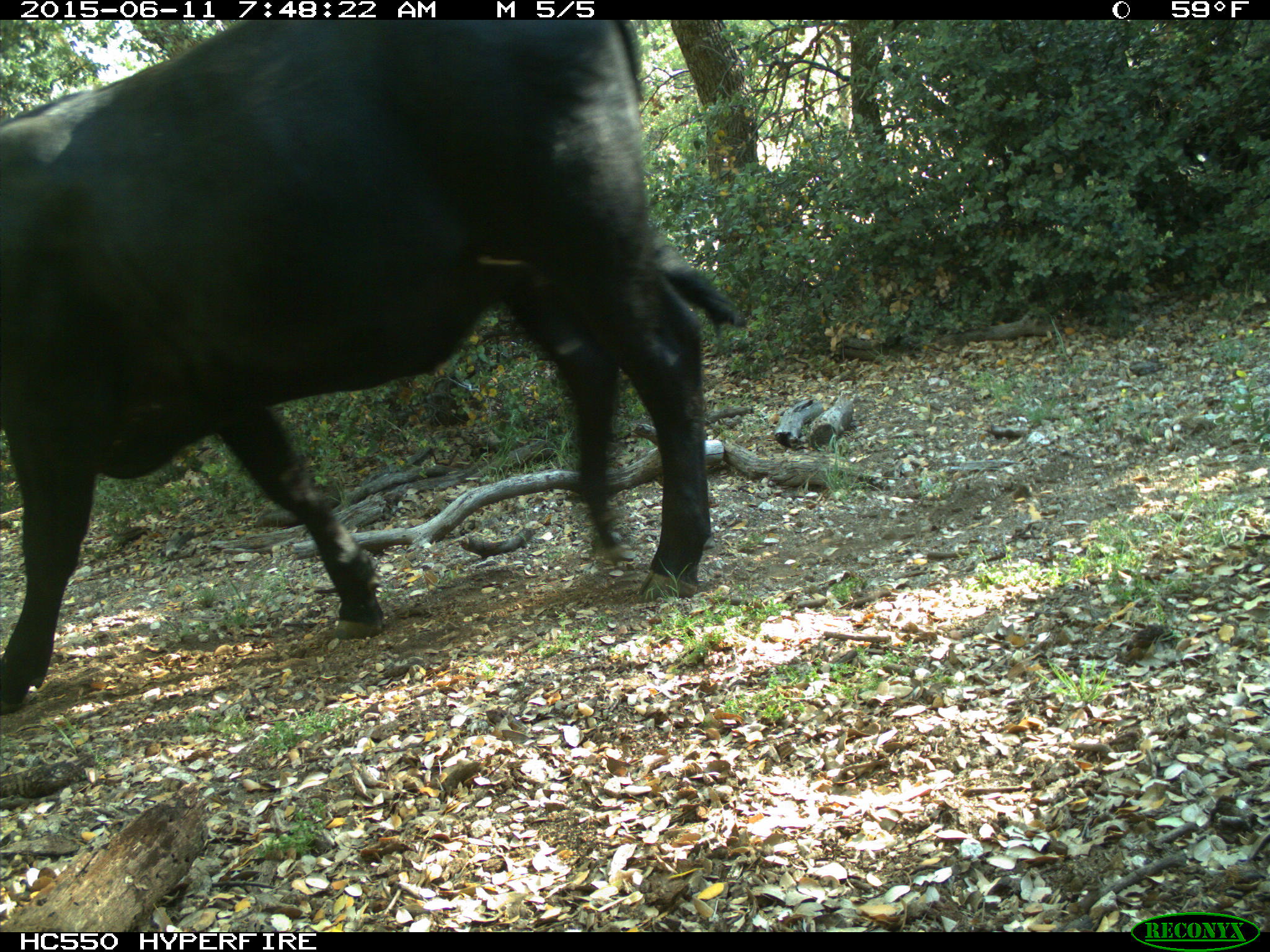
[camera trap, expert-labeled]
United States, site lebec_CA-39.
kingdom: Animalia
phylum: Chordata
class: Mammalia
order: Artiodactyla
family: Bovidae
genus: Bos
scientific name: Bos taurus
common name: domestic cow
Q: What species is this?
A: Bos taurus (domestic cow).